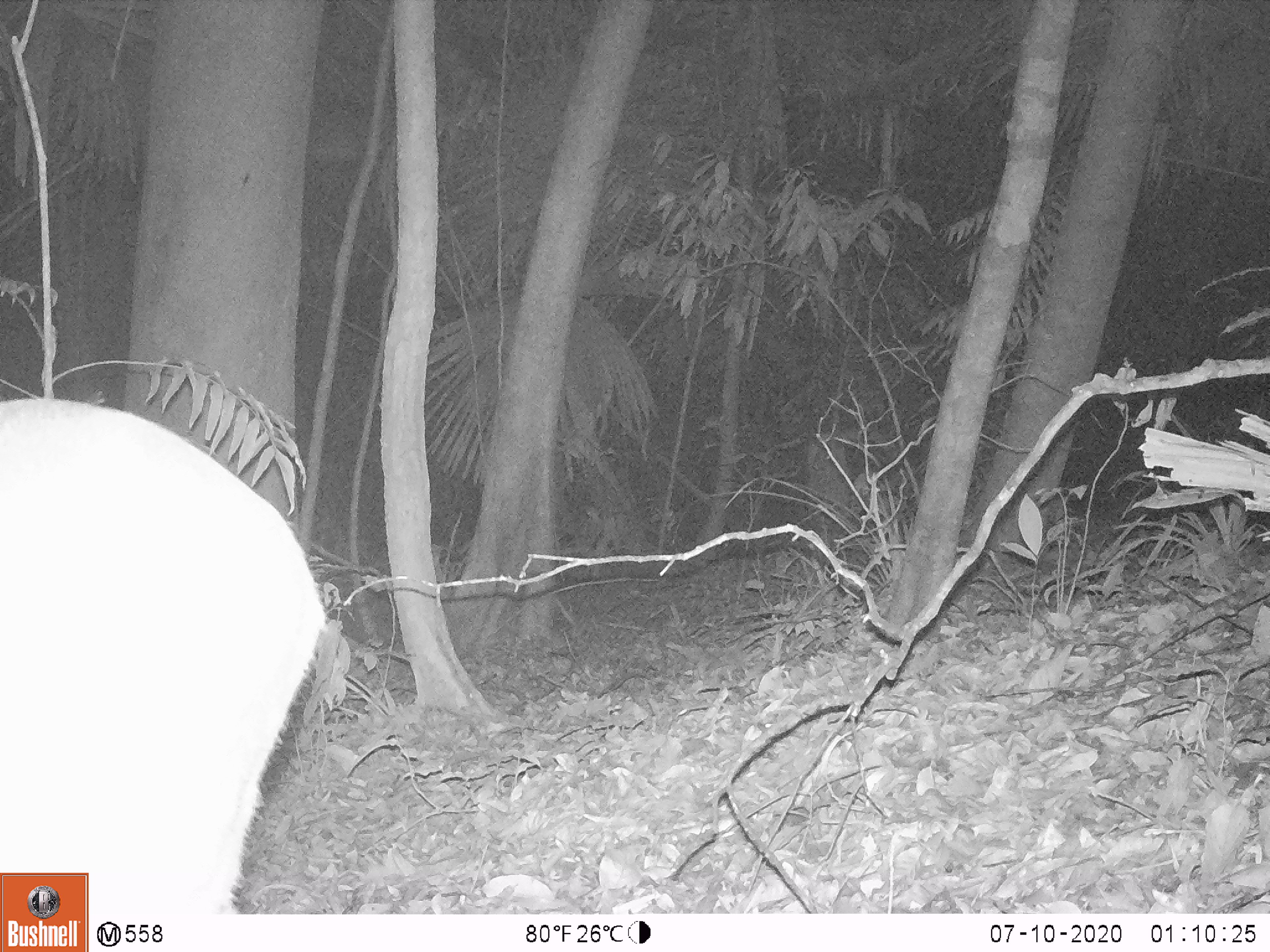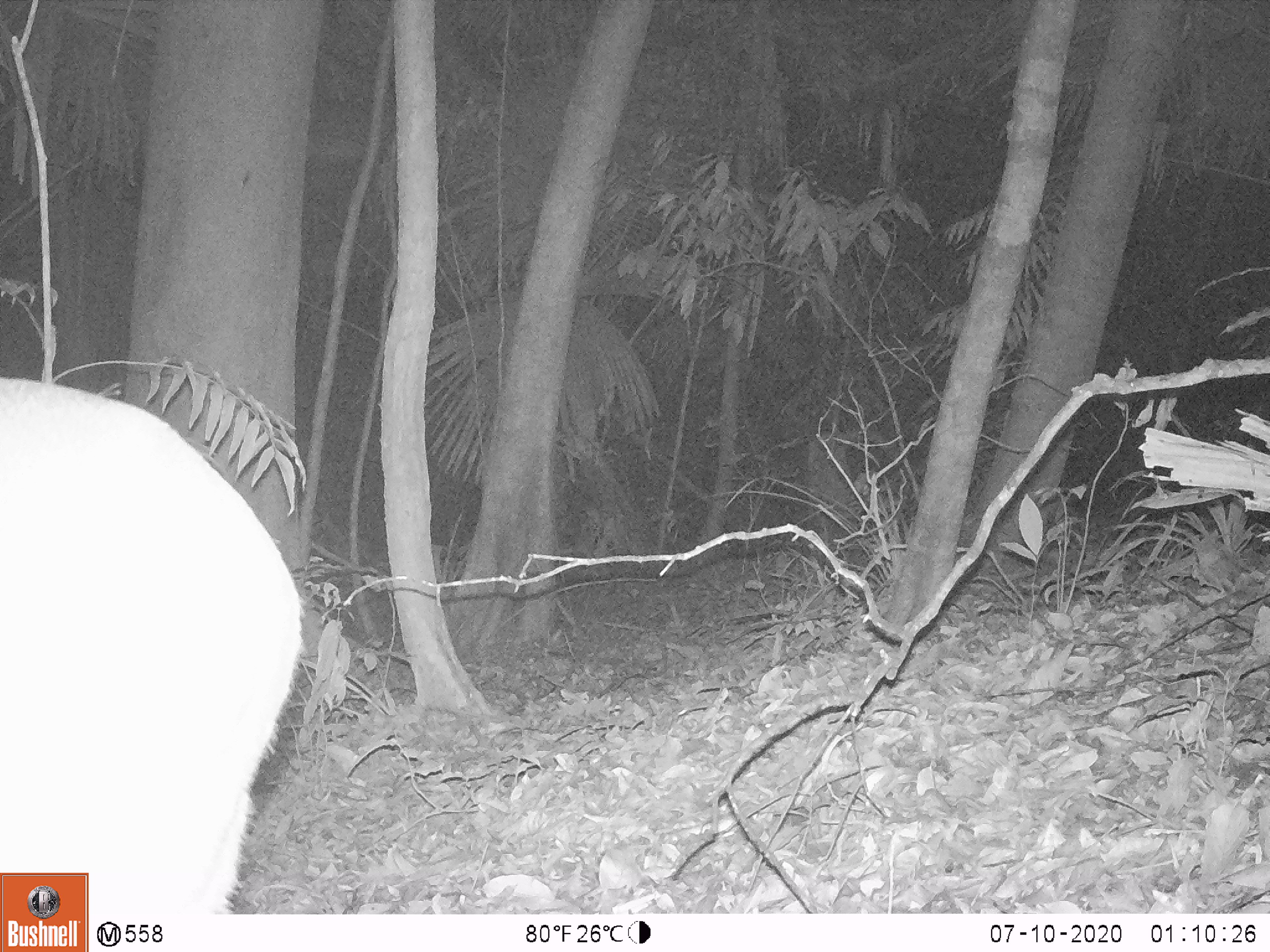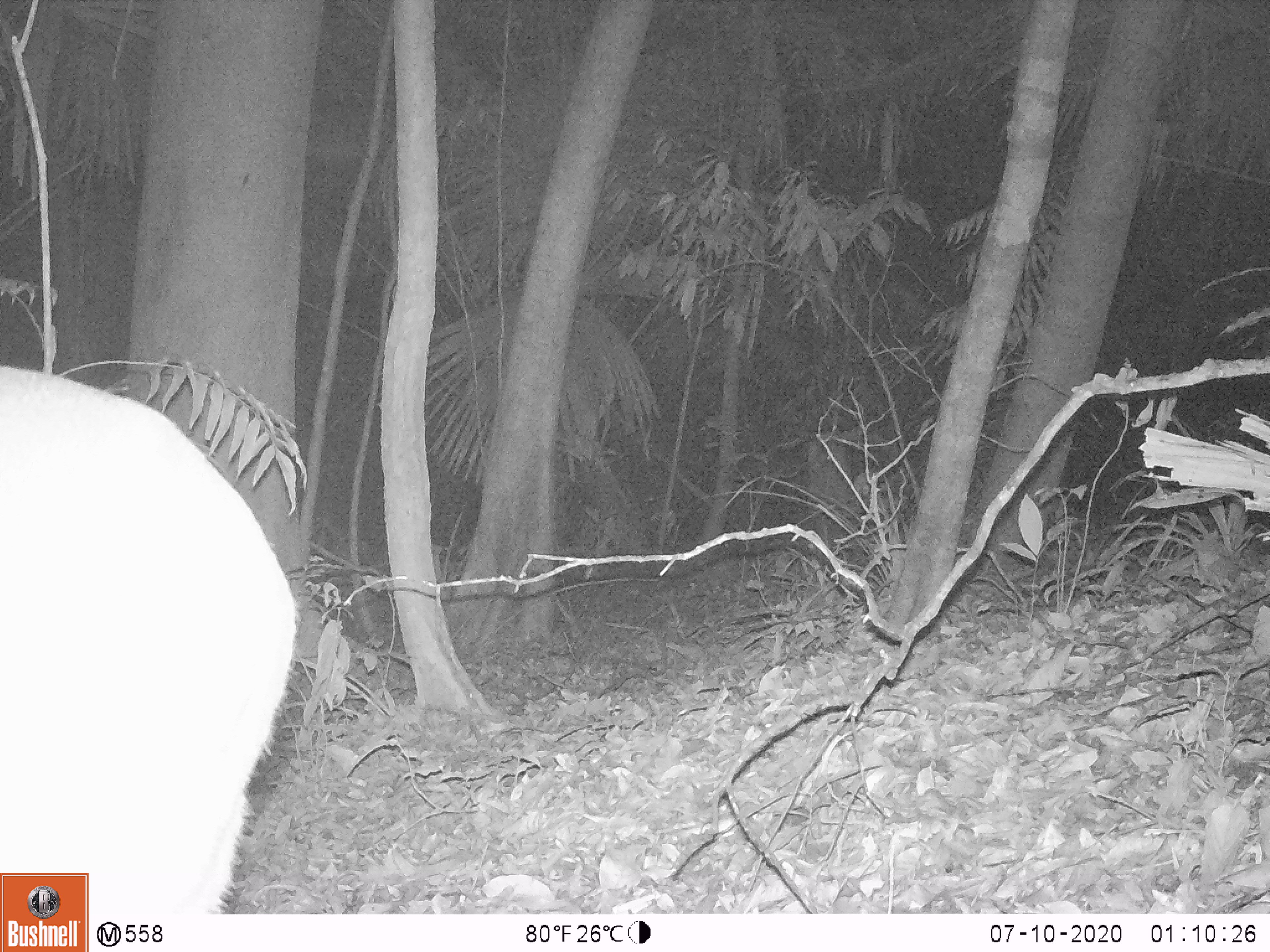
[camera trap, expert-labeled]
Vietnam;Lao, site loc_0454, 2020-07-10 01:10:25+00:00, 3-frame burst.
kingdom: Animalia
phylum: Chordata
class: Mammalia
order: Artiodactyla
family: Cervidae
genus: Muntiacus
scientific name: Muntiacus vuquangensis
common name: large-antlered muntjac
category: large antlered muntjac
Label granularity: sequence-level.